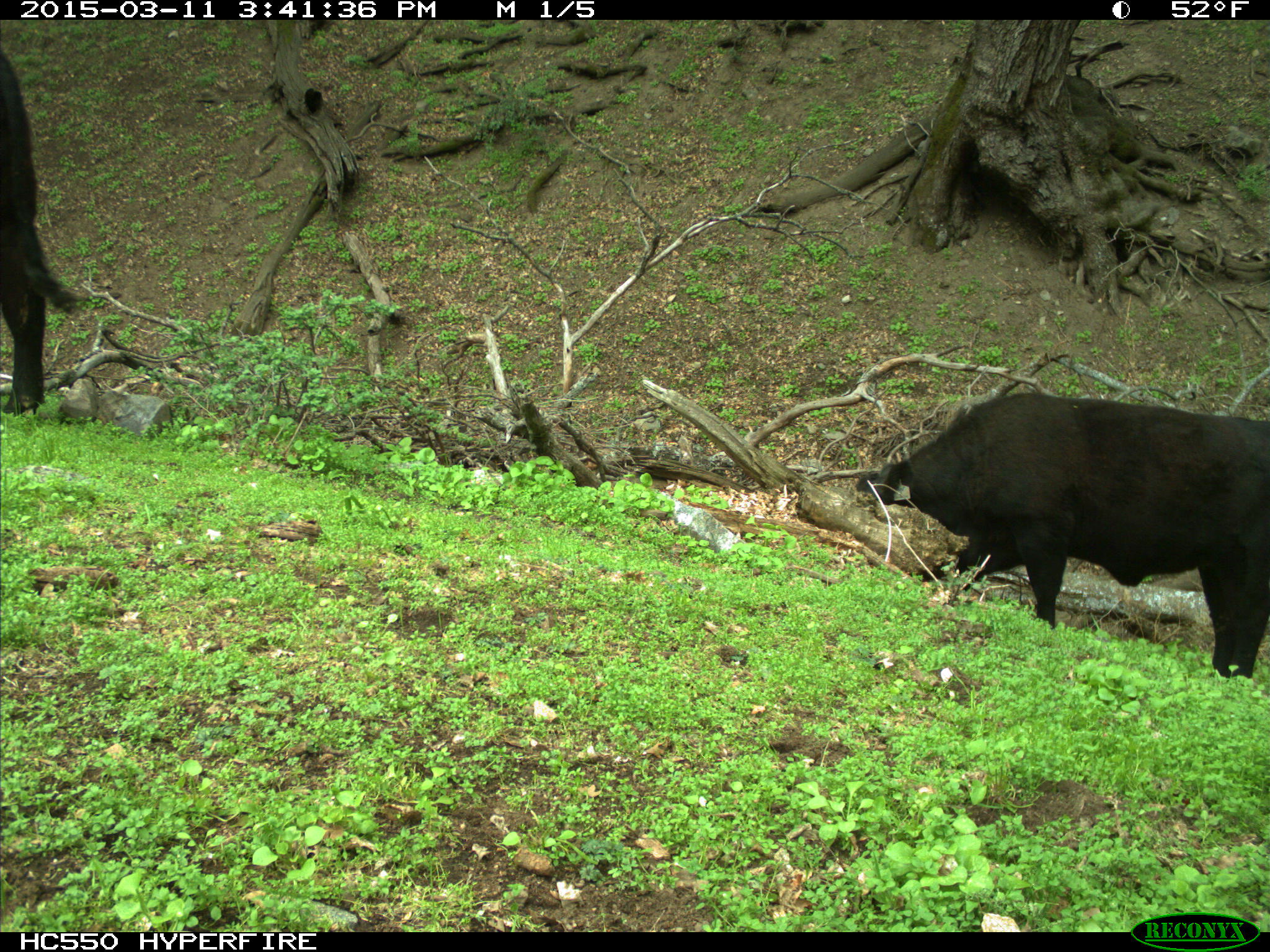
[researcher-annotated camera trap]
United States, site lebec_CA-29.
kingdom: Animalia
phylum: Chordata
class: Mammalia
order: Artiodactyla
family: Bovidae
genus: Bos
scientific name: Bos taurus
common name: domestic cow